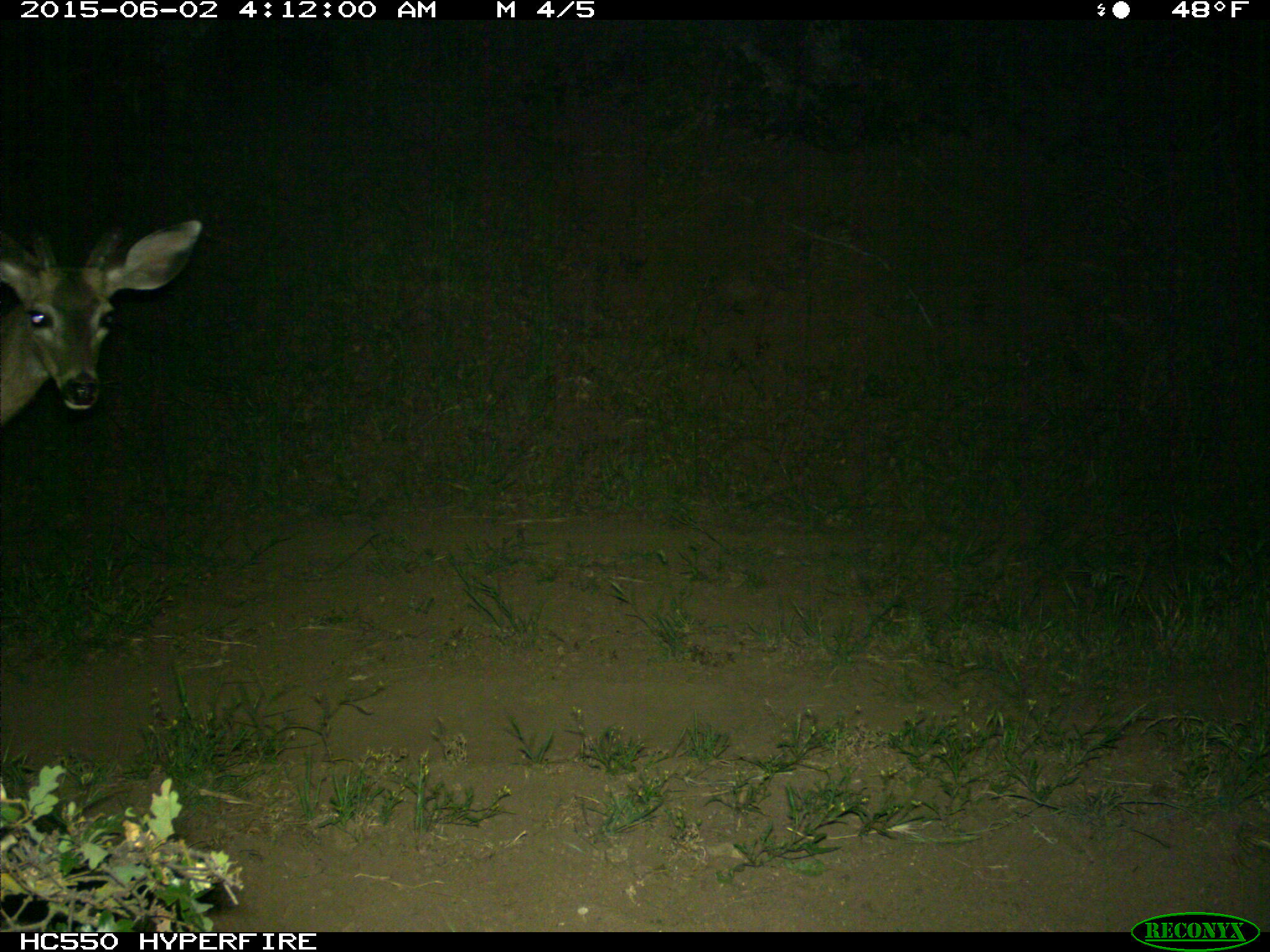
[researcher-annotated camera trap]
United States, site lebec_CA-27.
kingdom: Animalia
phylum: Chordata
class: Mammalia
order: Artiodactyla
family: Cervidae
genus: Odocoileus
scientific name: Odocoileus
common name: deer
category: unidentified deer